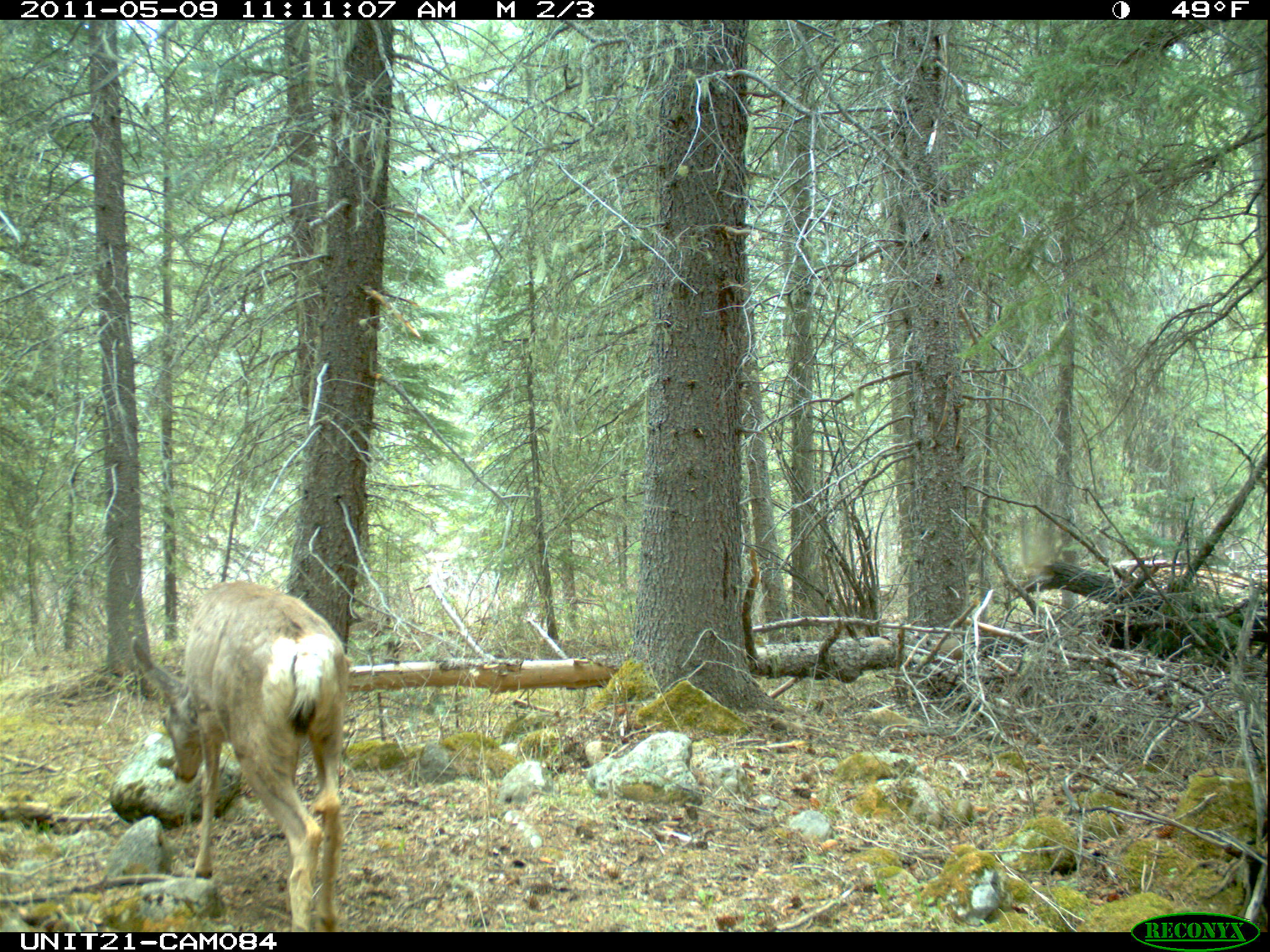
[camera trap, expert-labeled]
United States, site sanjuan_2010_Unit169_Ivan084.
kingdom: Animalia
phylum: Chordata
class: Mammalia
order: Artiodactyla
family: Cervidae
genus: Odocoileus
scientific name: Odocoileus hemionus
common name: mule deer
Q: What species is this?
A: Odocoileus hemionus (mule deer).